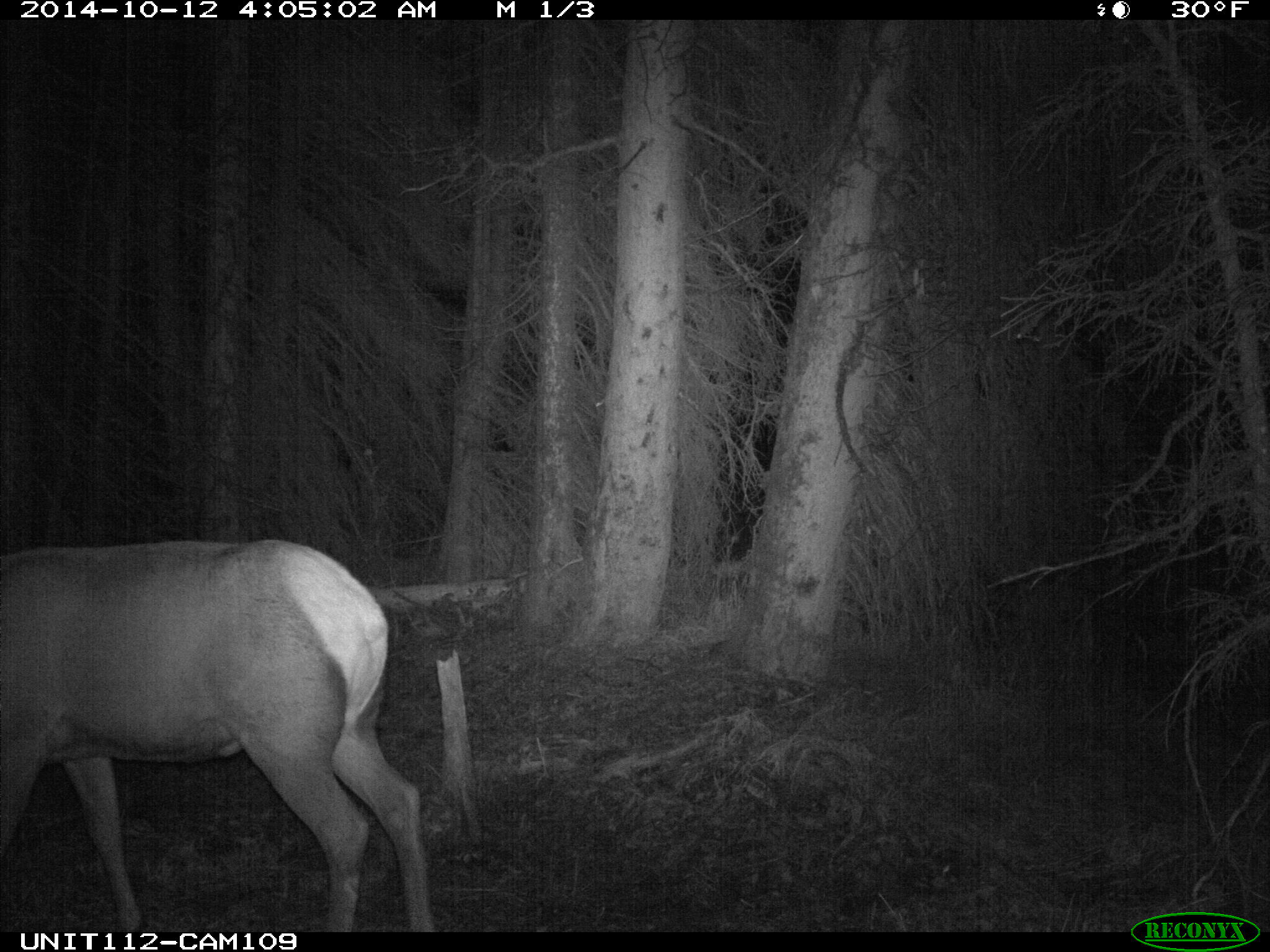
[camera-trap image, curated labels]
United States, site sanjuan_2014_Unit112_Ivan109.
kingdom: Animalia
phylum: Chordata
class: Mammalia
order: Artiodactyla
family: Cervidae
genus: Cervus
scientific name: Cervus elaphus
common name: red deer